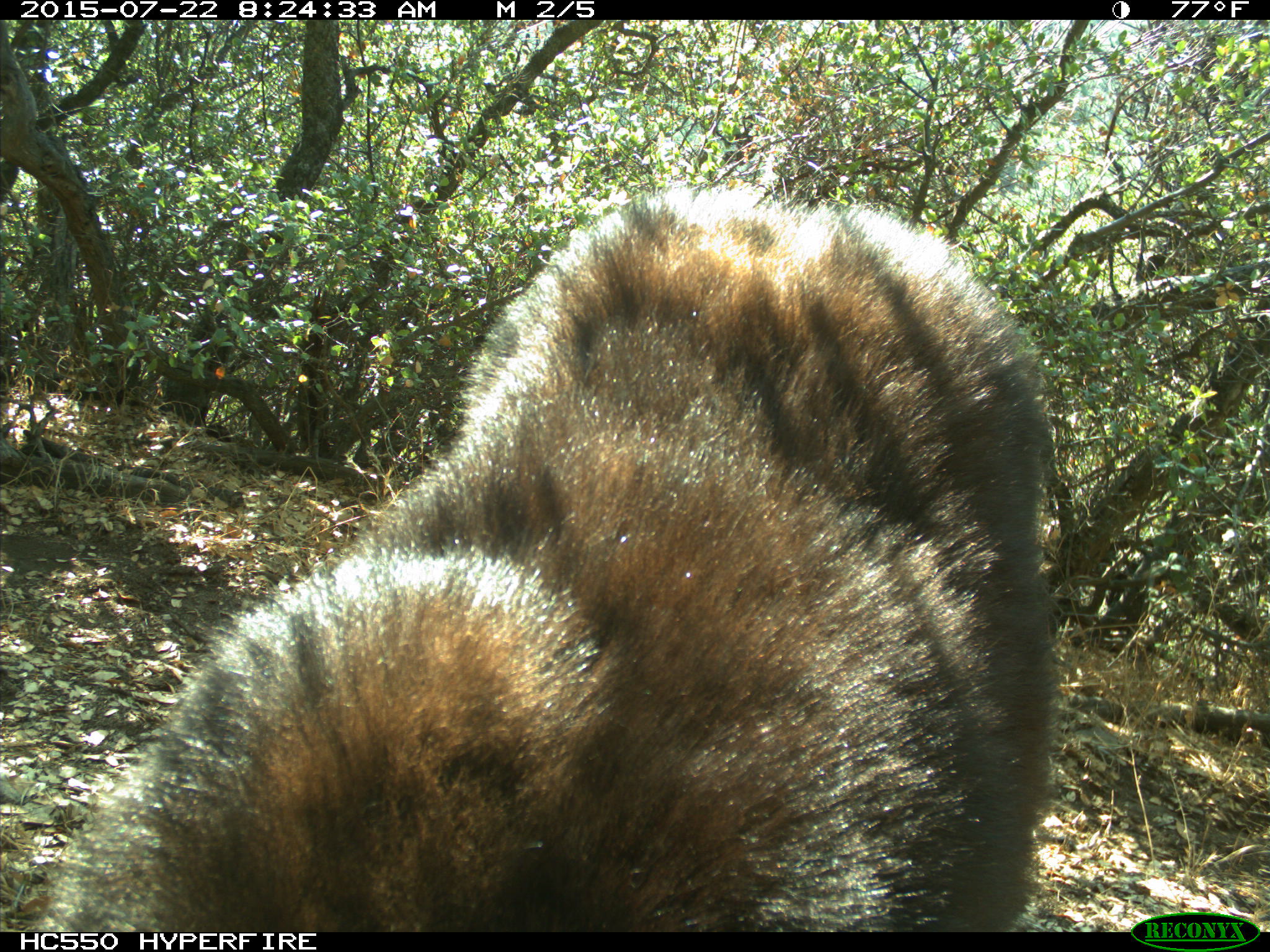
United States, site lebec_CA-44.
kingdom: Animalia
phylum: Chordata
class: Mammalia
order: Carnivora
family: Ursidae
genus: Ursus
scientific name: Ursus americanus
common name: american black bear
Ursus americanus (american black bear).